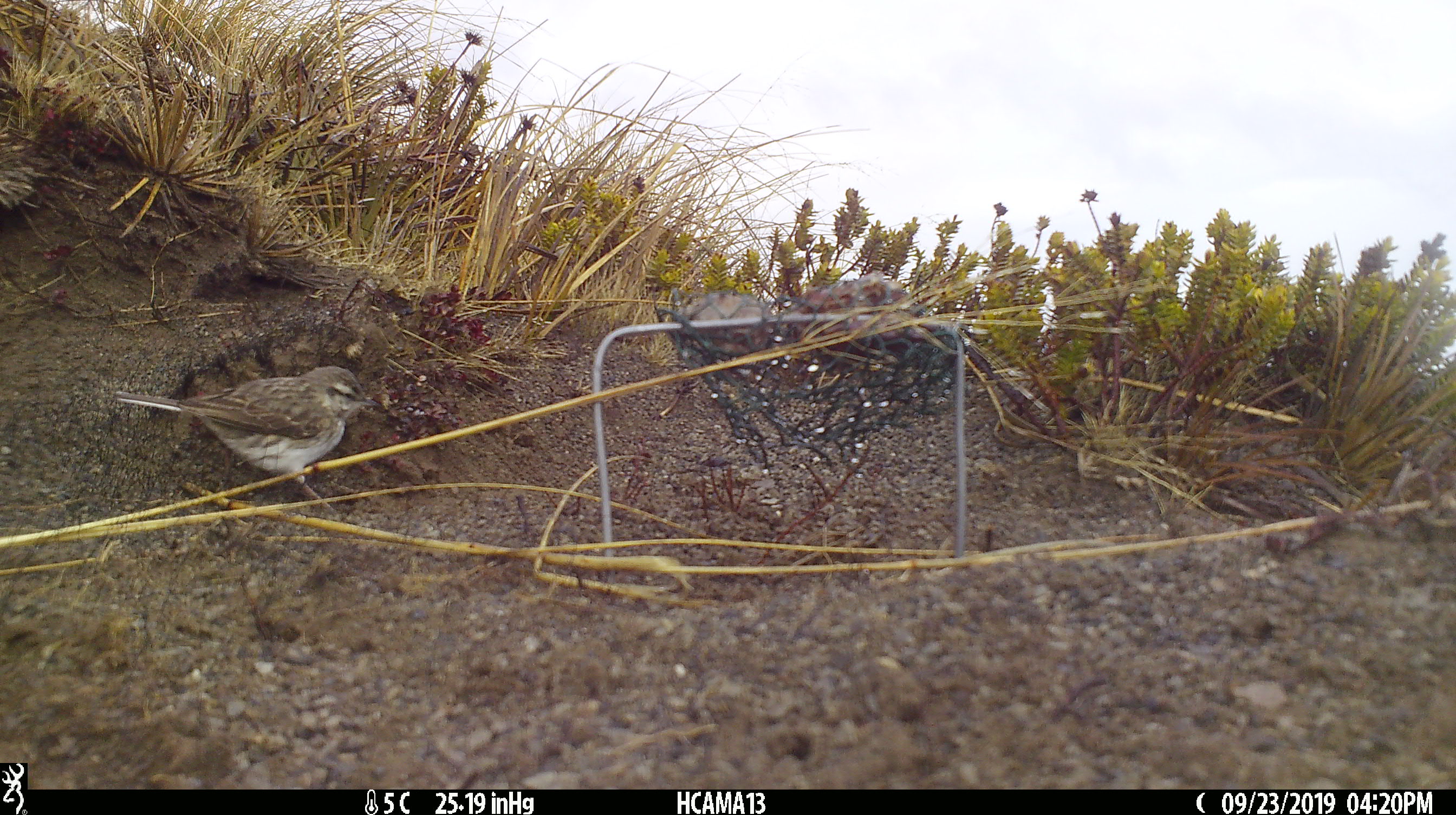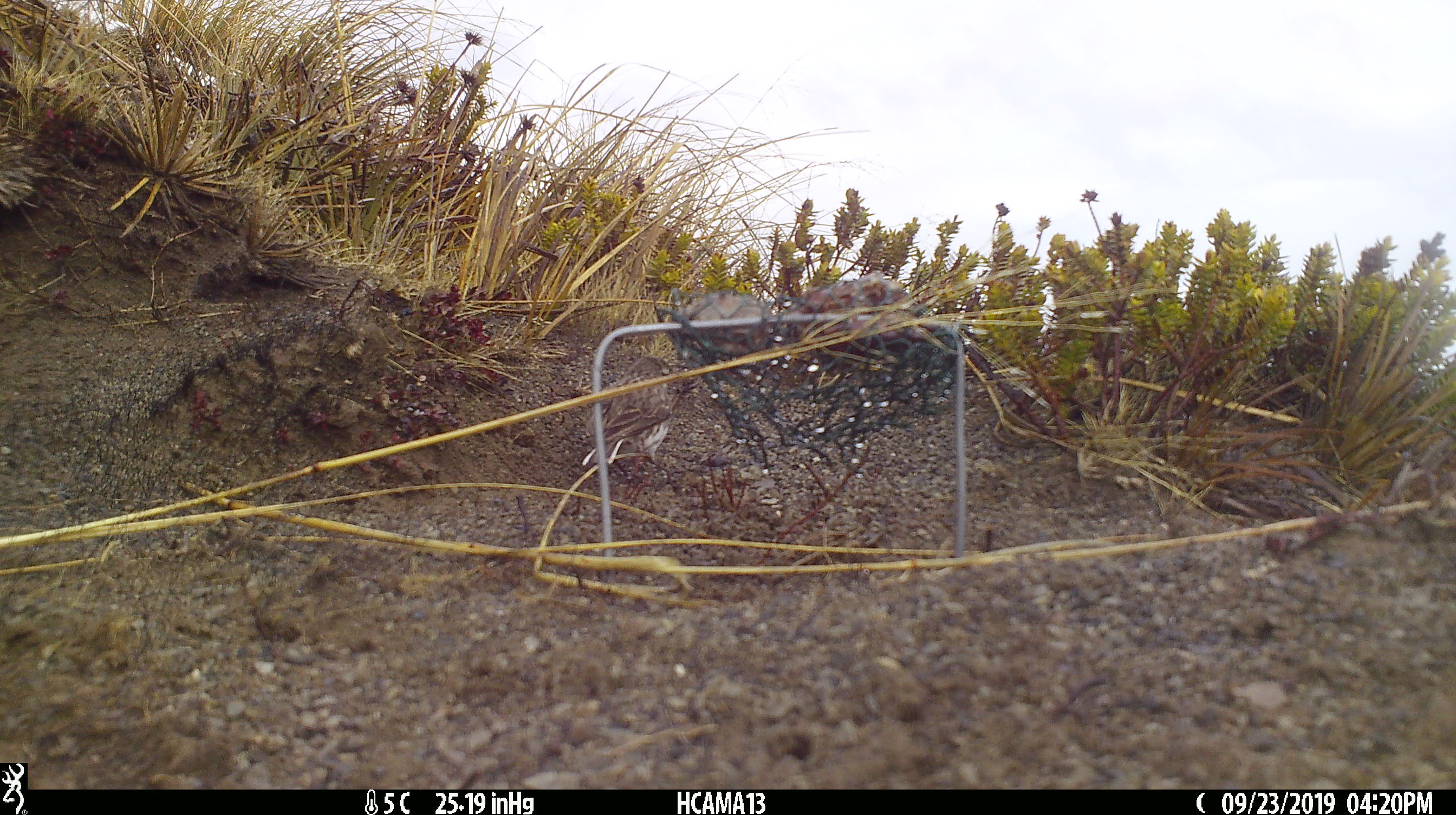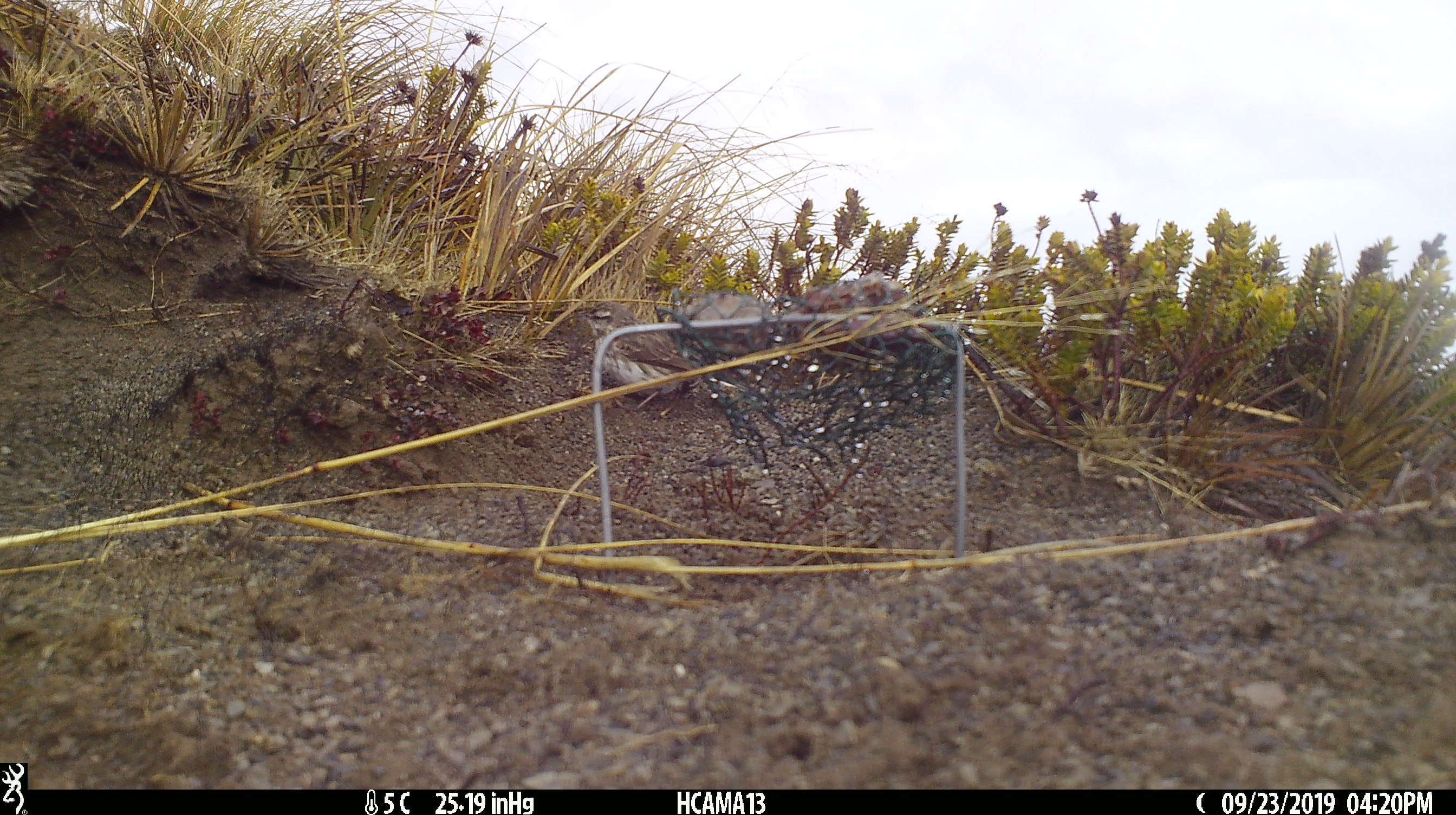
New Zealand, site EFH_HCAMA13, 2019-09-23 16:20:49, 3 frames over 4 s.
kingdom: Animalia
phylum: Chordata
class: Aves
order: Passeriformes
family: Motacillidae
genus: Anthus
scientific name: Anthus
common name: pipit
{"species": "pipit (Anthus)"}